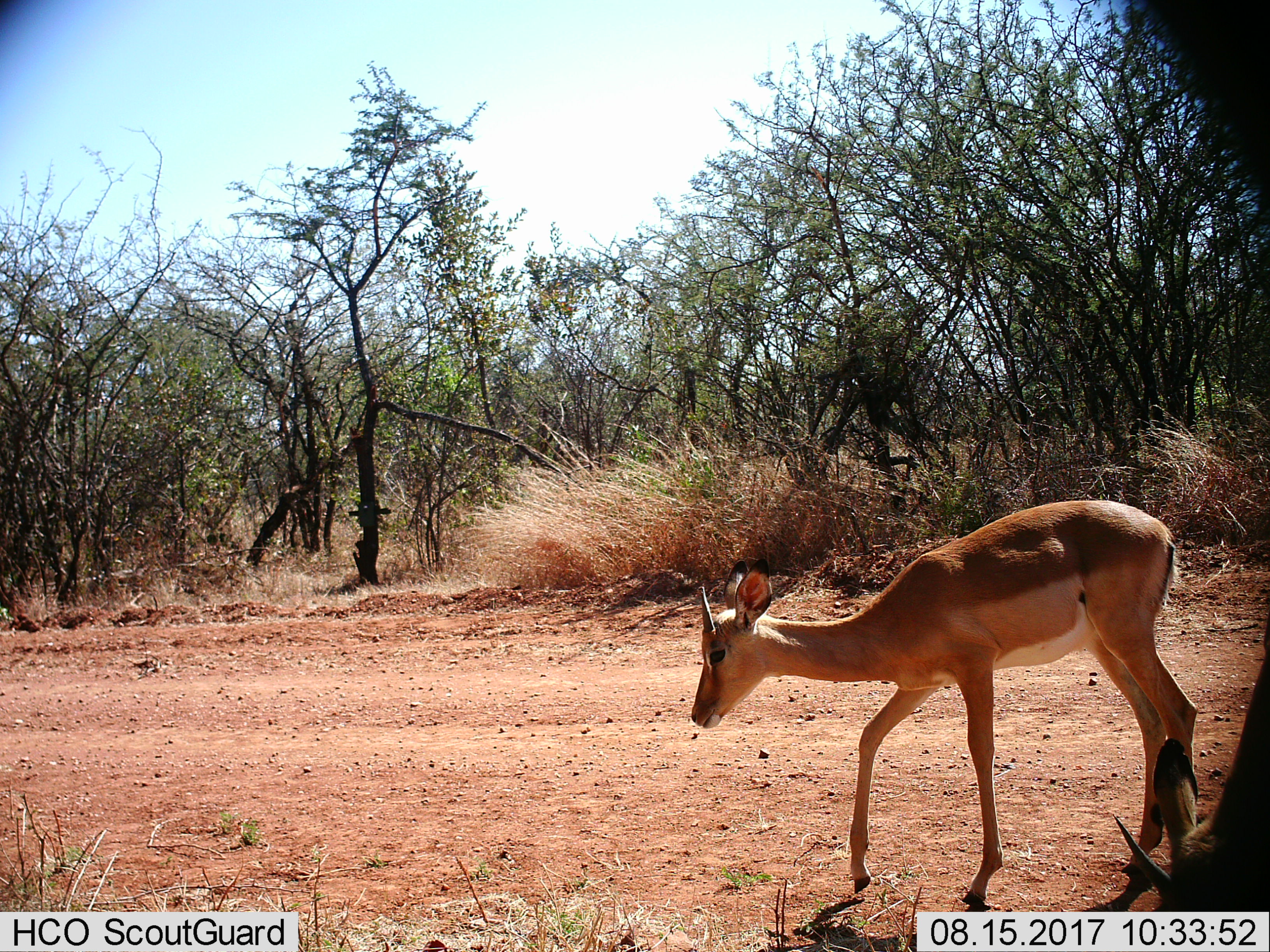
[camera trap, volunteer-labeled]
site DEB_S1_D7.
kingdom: Animalia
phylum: Chordata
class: Mammalia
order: Artiodactyla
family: Bovidae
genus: Aepyceros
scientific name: Aepyceros melampus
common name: impala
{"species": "impala (Aepyceros melampus)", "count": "2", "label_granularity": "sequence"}